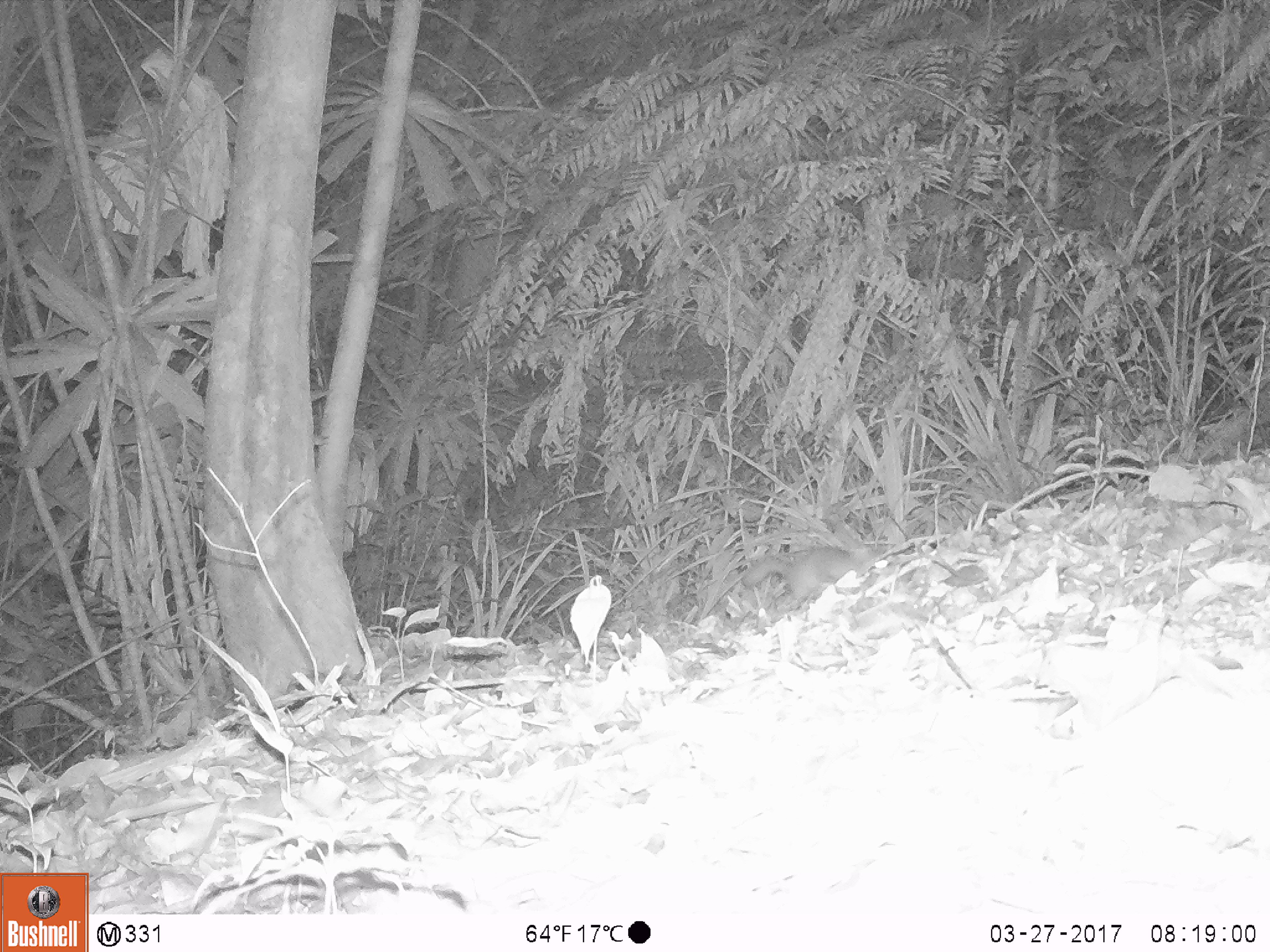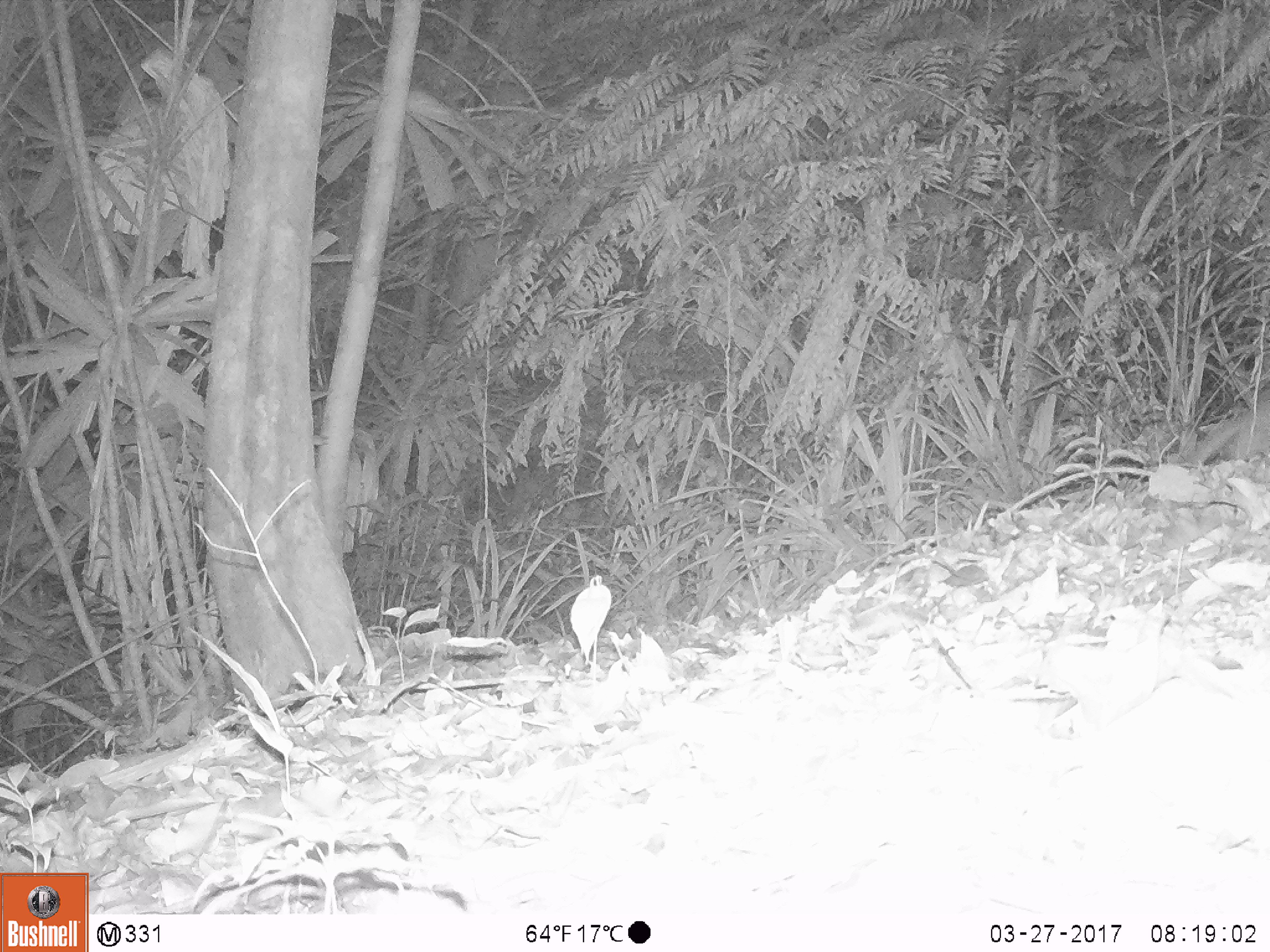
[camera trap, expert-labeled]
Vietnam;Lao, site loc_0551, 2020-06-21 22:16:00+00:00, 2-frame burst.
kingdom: Animalia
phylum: Chordata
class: Mammalia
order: Carnivora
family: Mustelidae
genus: Melogale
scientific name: Melogale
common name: ferret badger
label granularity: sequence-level